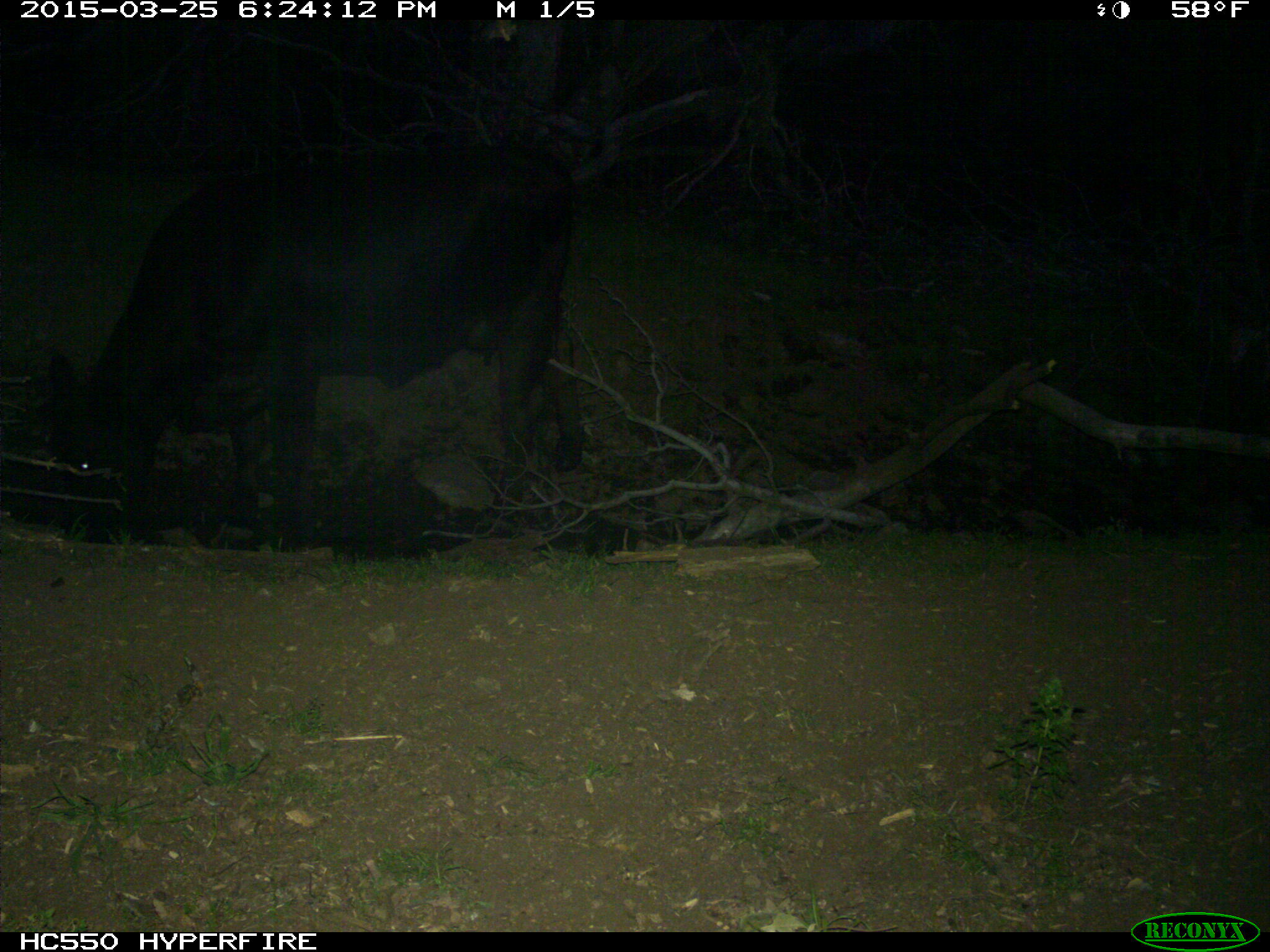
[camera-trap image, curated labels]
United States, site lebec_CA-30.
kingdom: Animalia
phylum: Chordata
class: Mammalia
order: Artiodactyla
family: Bovidae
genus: Bos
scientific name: Bos taurus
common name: domestic cow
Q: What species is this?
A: Bos taurus (domestic cow).